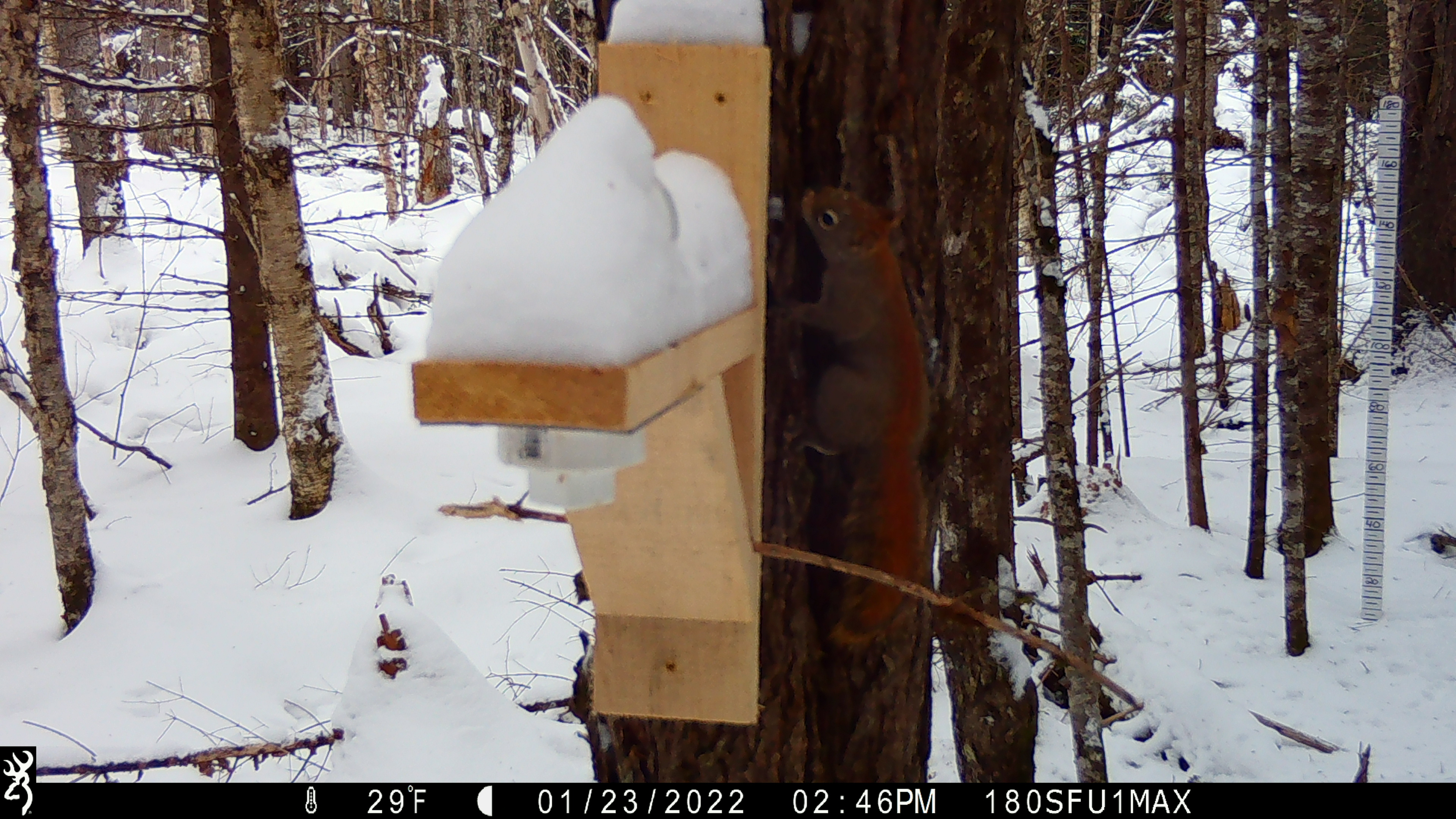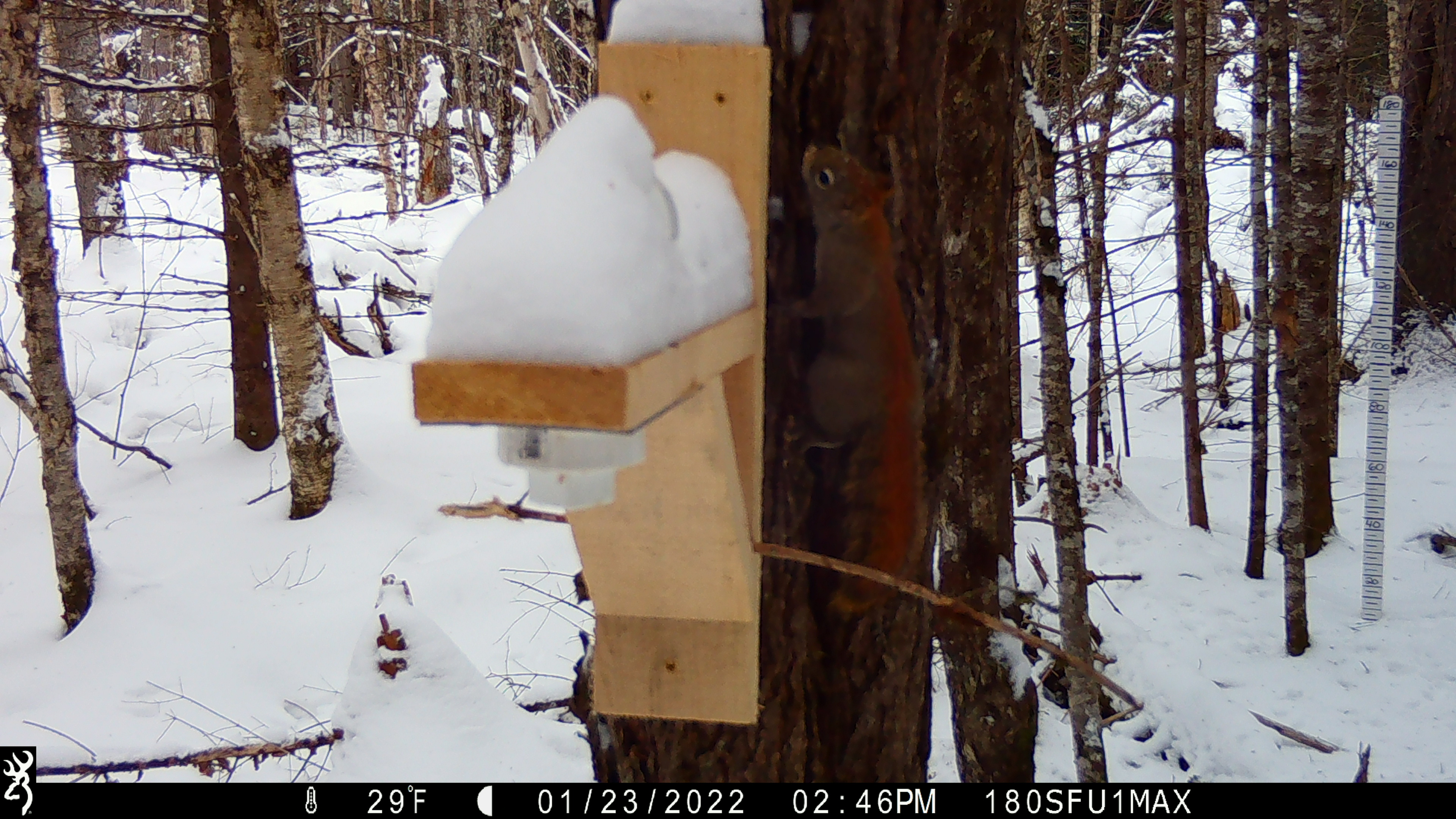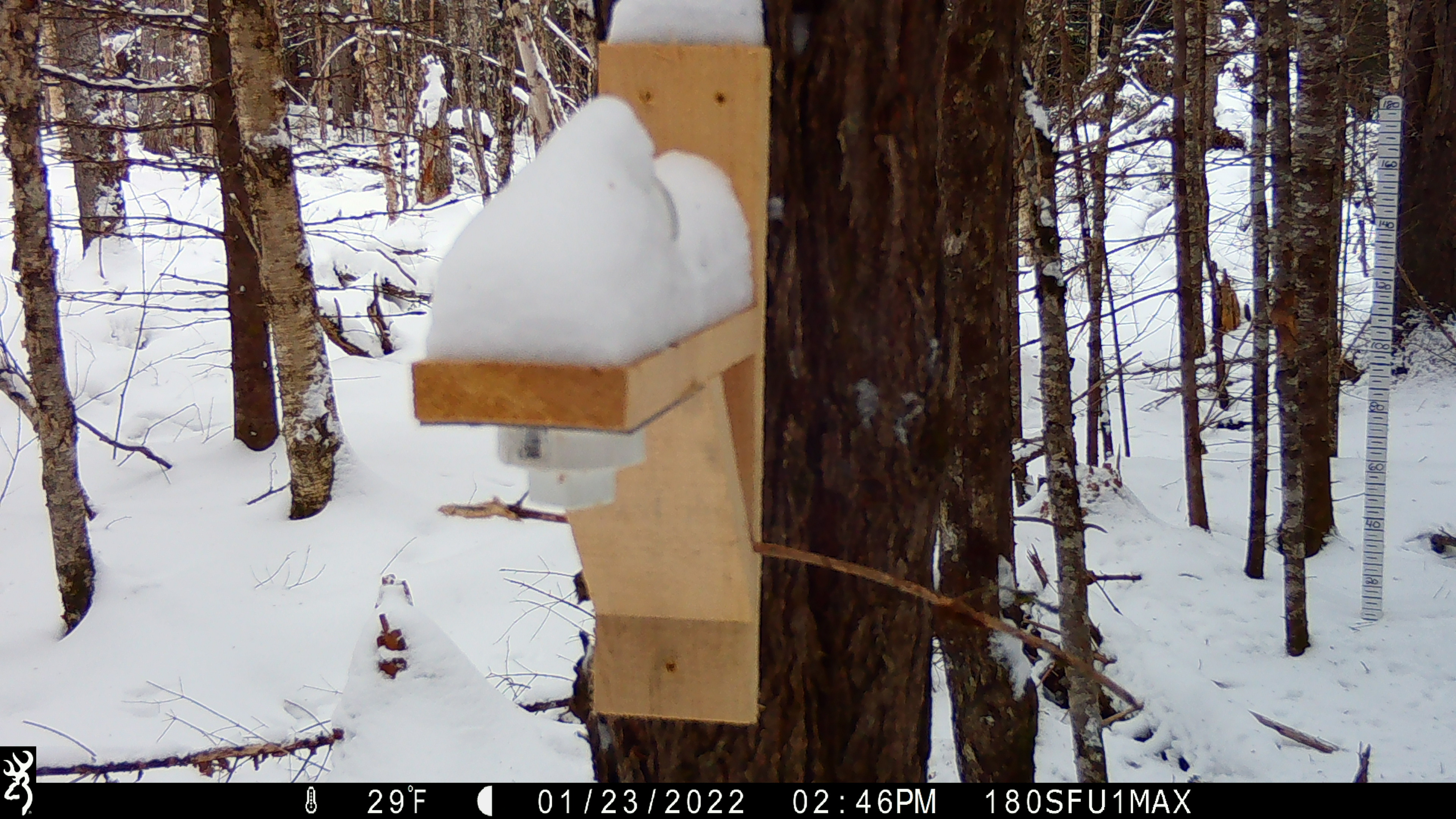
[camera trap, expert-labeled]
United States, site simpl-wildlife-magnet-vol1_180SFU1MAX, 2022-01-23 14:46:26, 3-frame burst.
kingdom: Animalia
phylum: Chordata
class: Mammalia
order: Rodentia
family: Sciuridae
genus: Tamiasciurus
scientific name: Tamiasciurus hudsonicus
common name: red squirrel